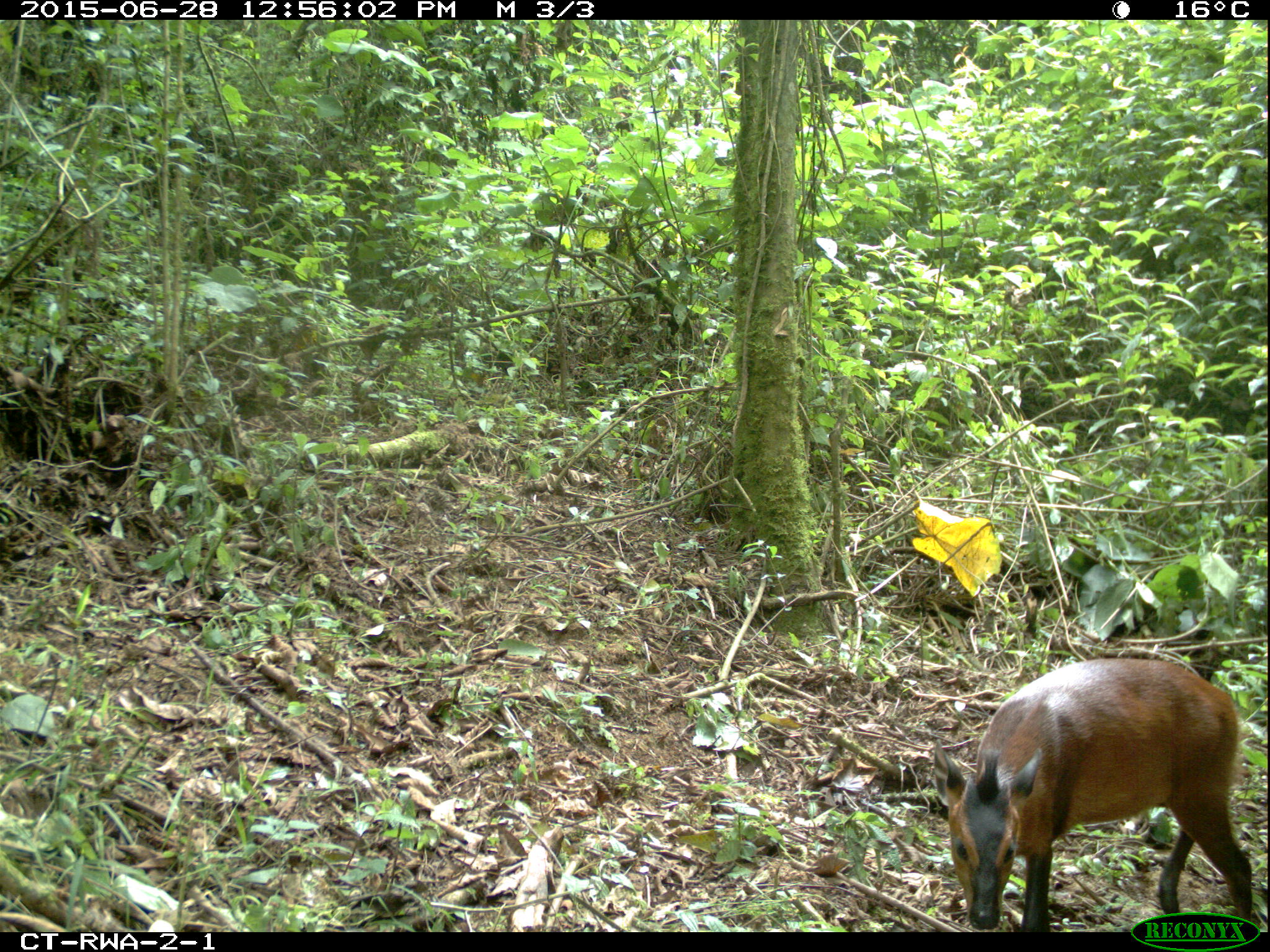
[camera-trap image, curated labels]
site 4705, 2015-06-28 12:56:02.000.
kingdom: Animalia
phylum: Chordata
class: Mammalia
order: Artiodactyla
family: Bovidae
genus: Cephalophus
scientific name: Cephalophus nigrifrons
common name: black-fronted duiker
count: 1